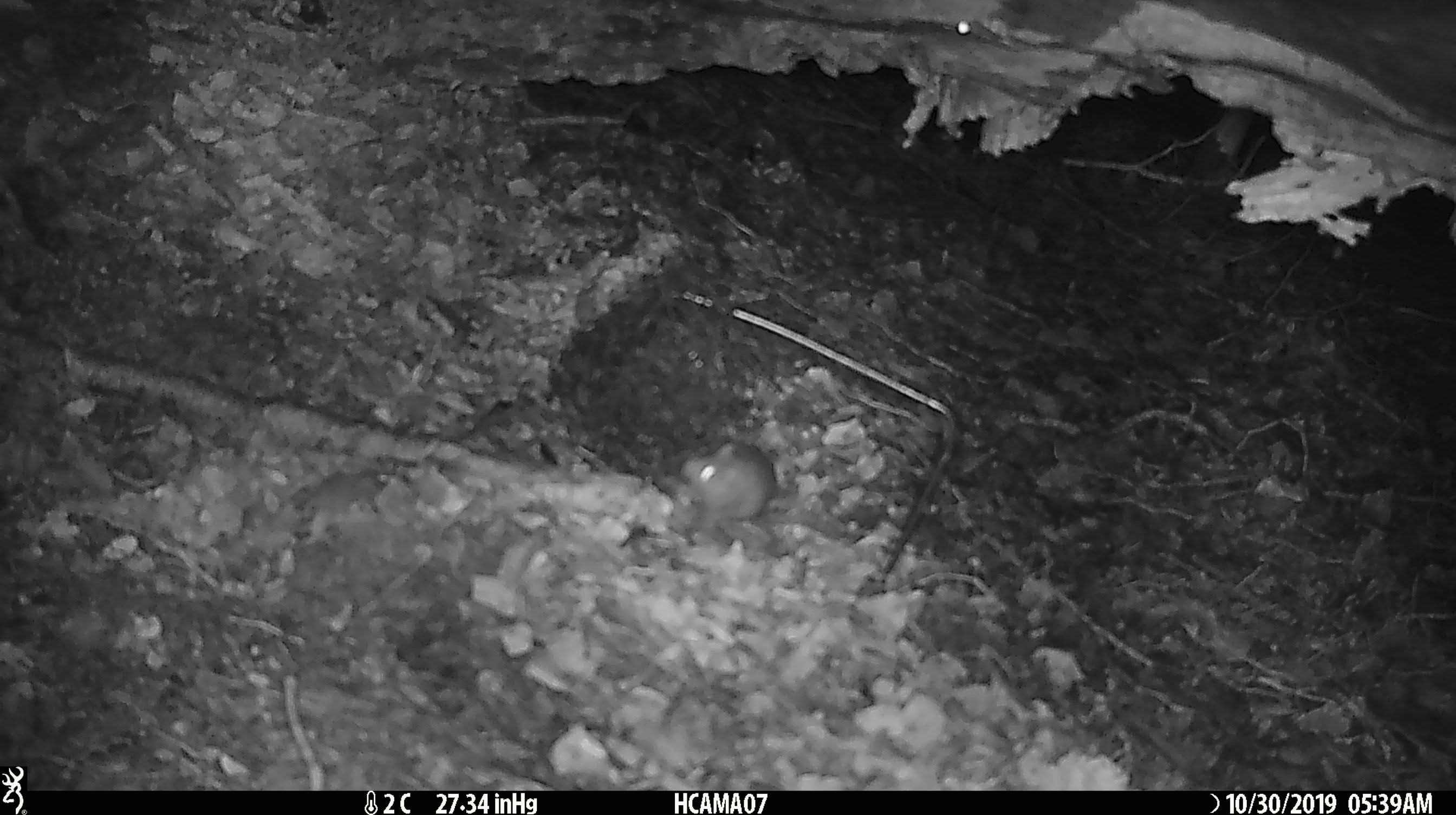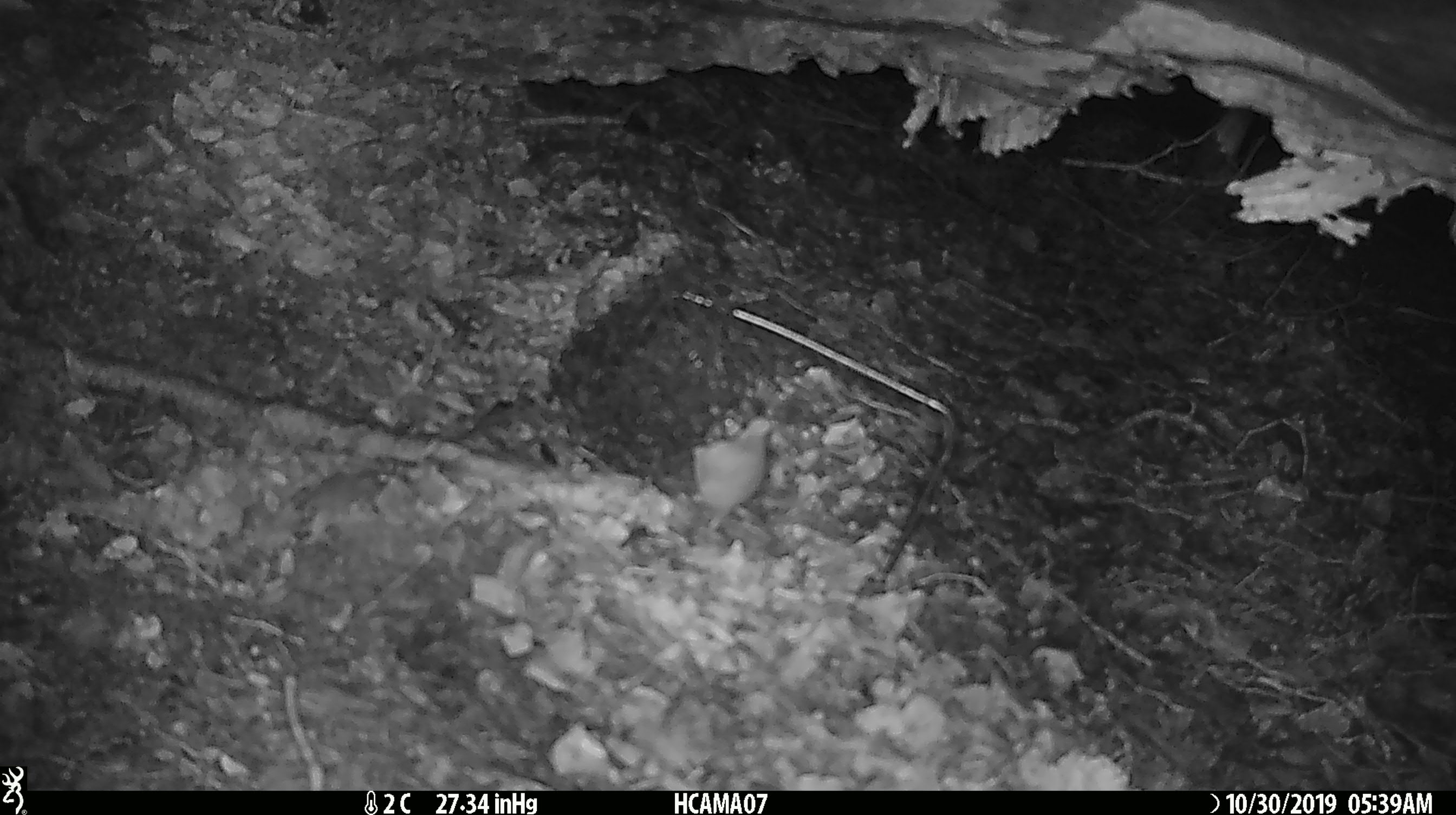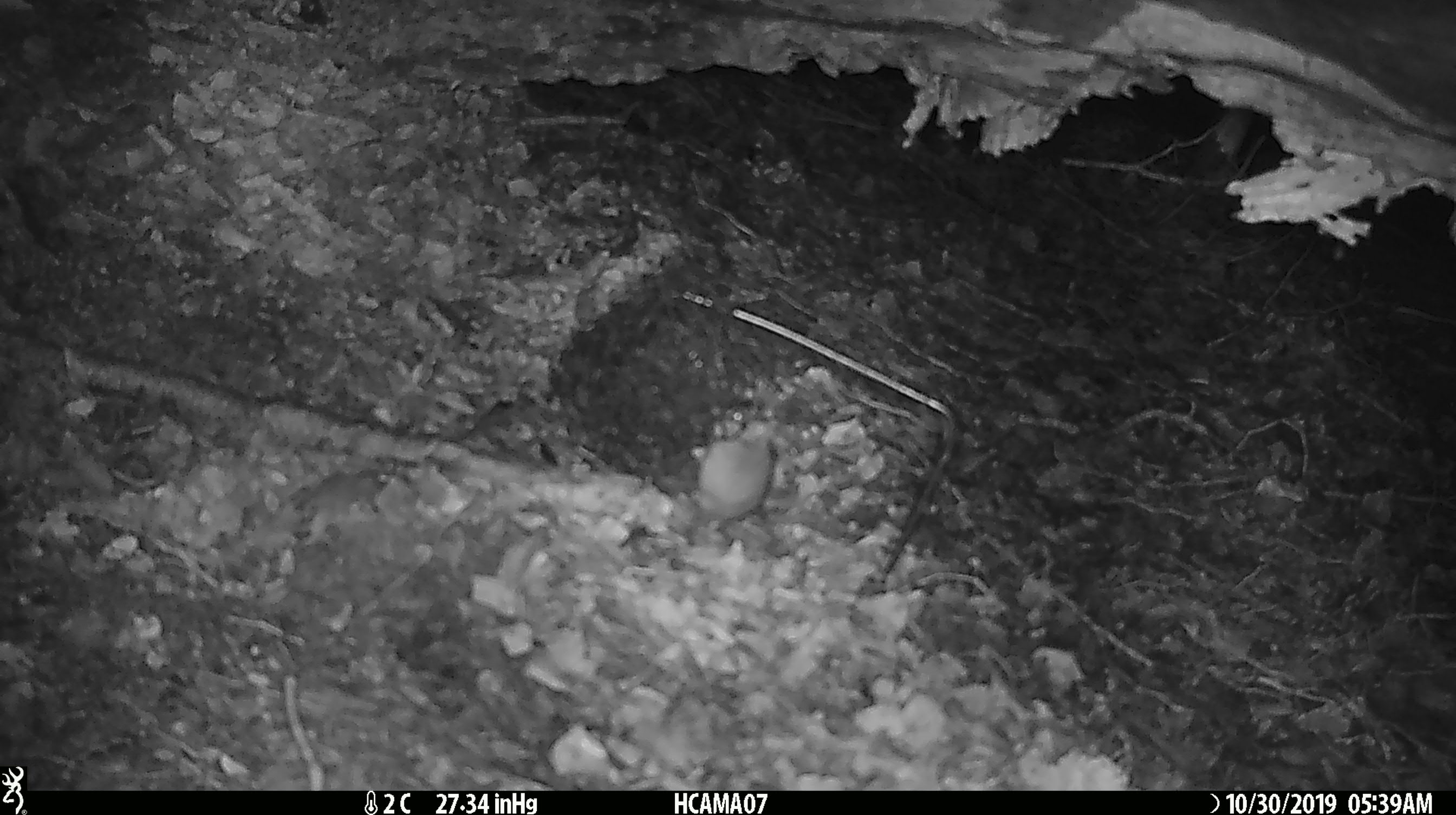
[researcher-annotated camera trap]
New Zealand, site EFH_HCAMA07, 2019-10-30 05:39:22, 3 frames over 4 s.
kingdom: Animalia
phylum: Chordata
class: Mammalia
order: Rodentia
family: Muridae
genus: Mus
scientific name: Mus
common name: mouse